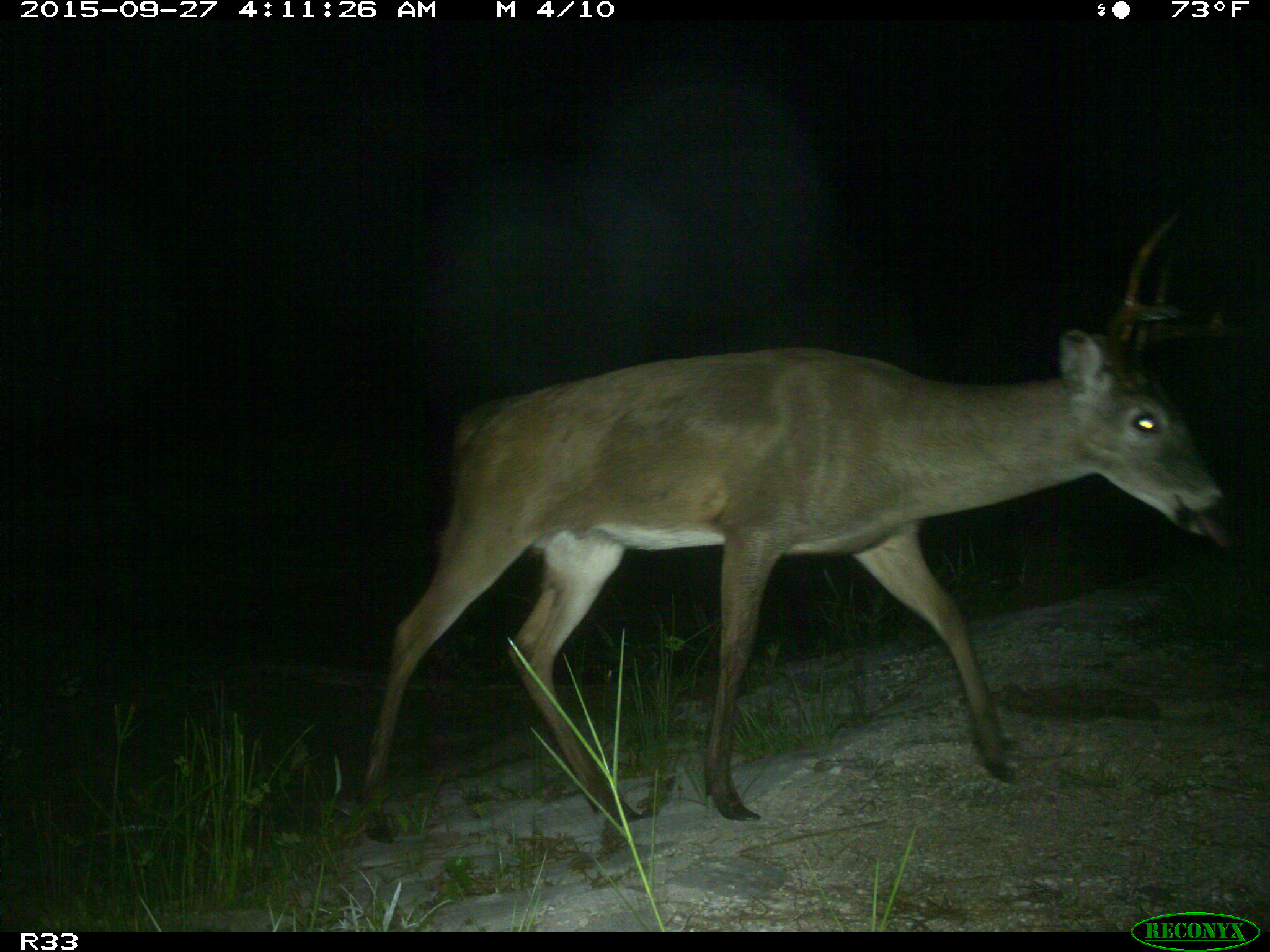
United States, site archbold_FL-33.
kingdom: Animalia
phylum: Chordata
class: Mammalia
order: Artiodactyla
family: Cervidae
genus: Odocoileus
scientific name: Odocoileus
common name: deer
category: unidentified deer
Unidentified deer (deer) (Odocoileus).